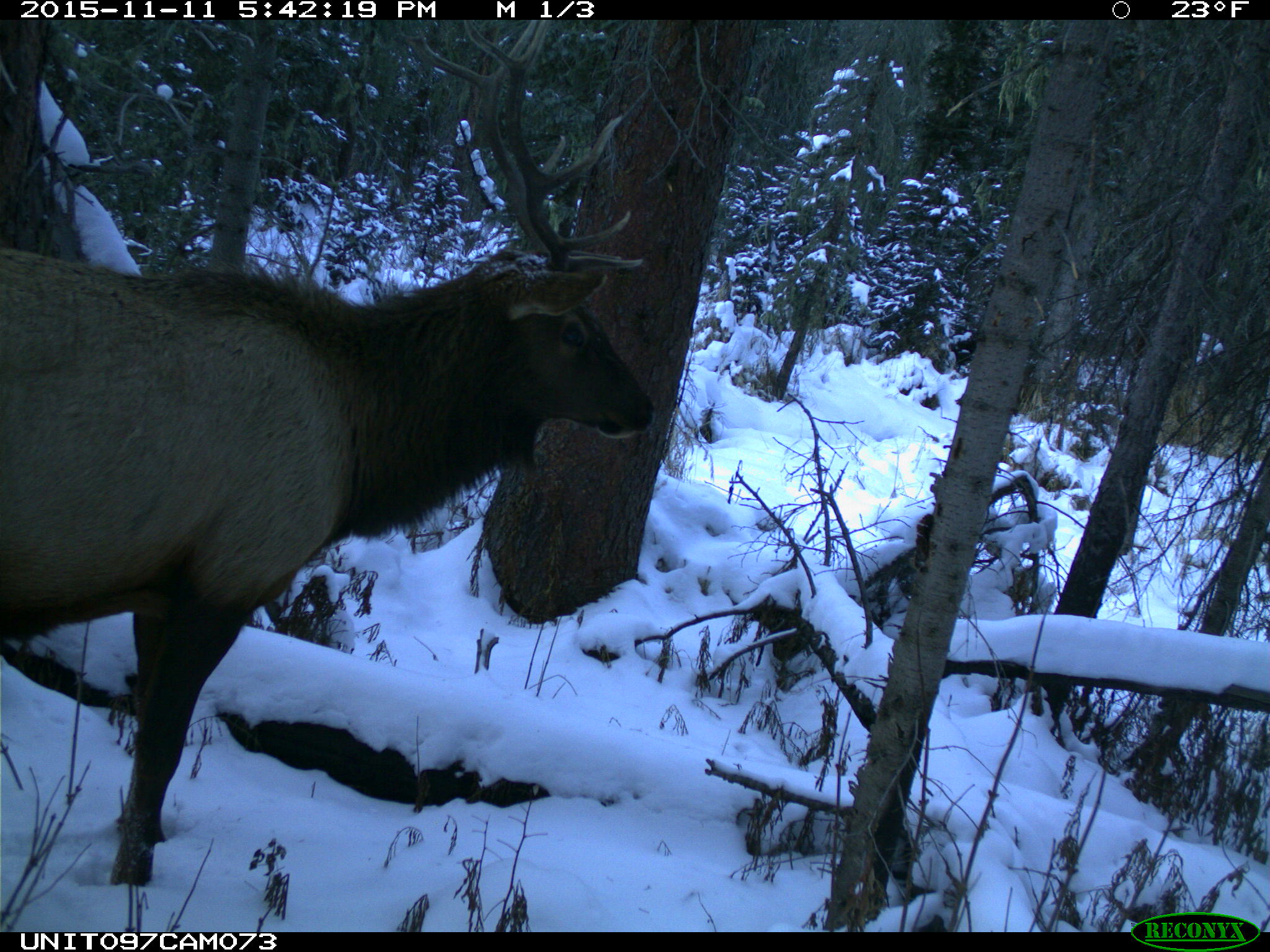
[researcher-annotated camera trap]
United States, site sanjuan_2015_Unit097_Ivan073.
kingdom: Animalia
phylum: Chordata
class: Mammalia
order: Artiodactyla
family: Cervidae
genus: Cervus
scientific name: Cervus elaphus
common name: red deer